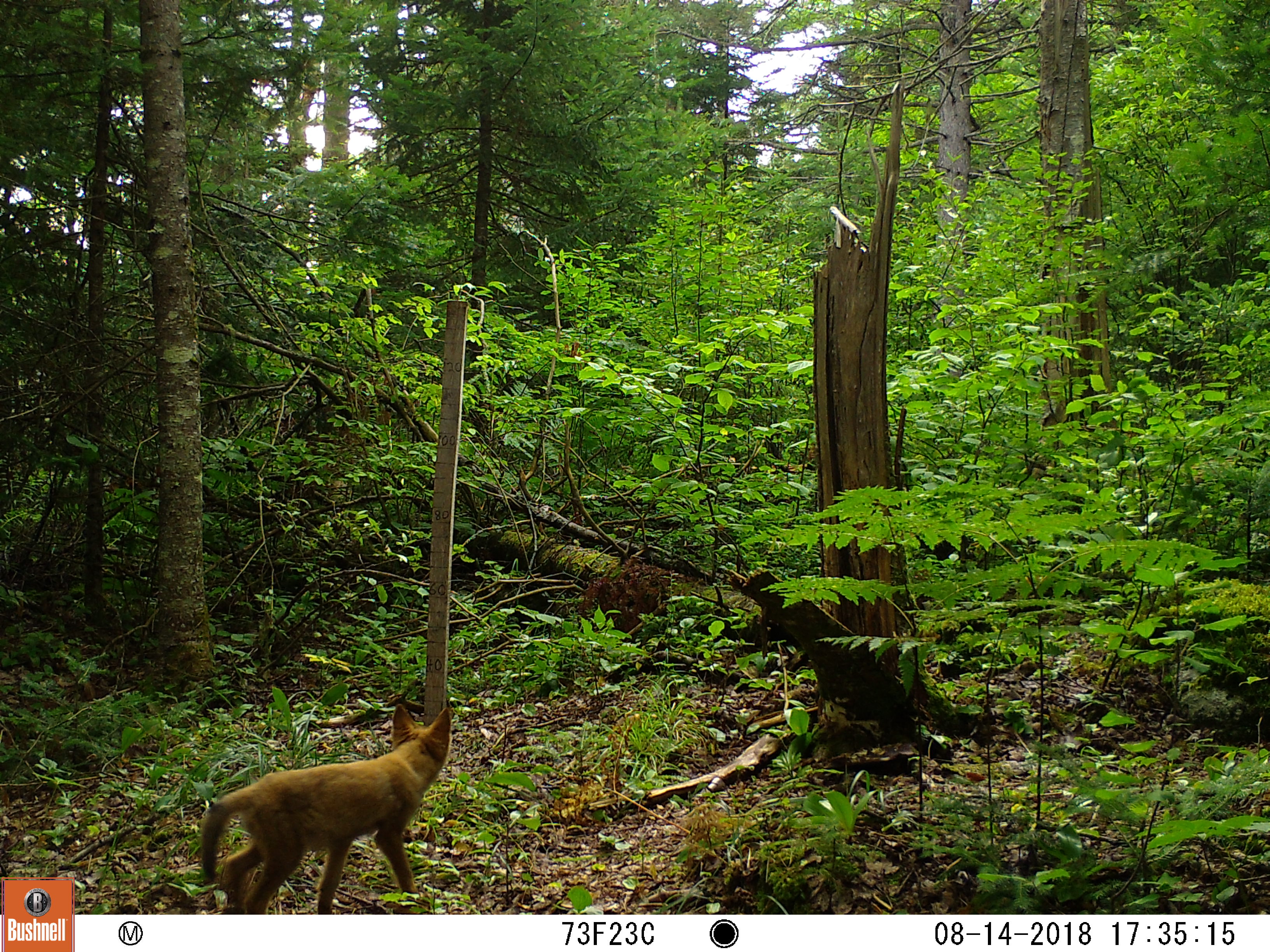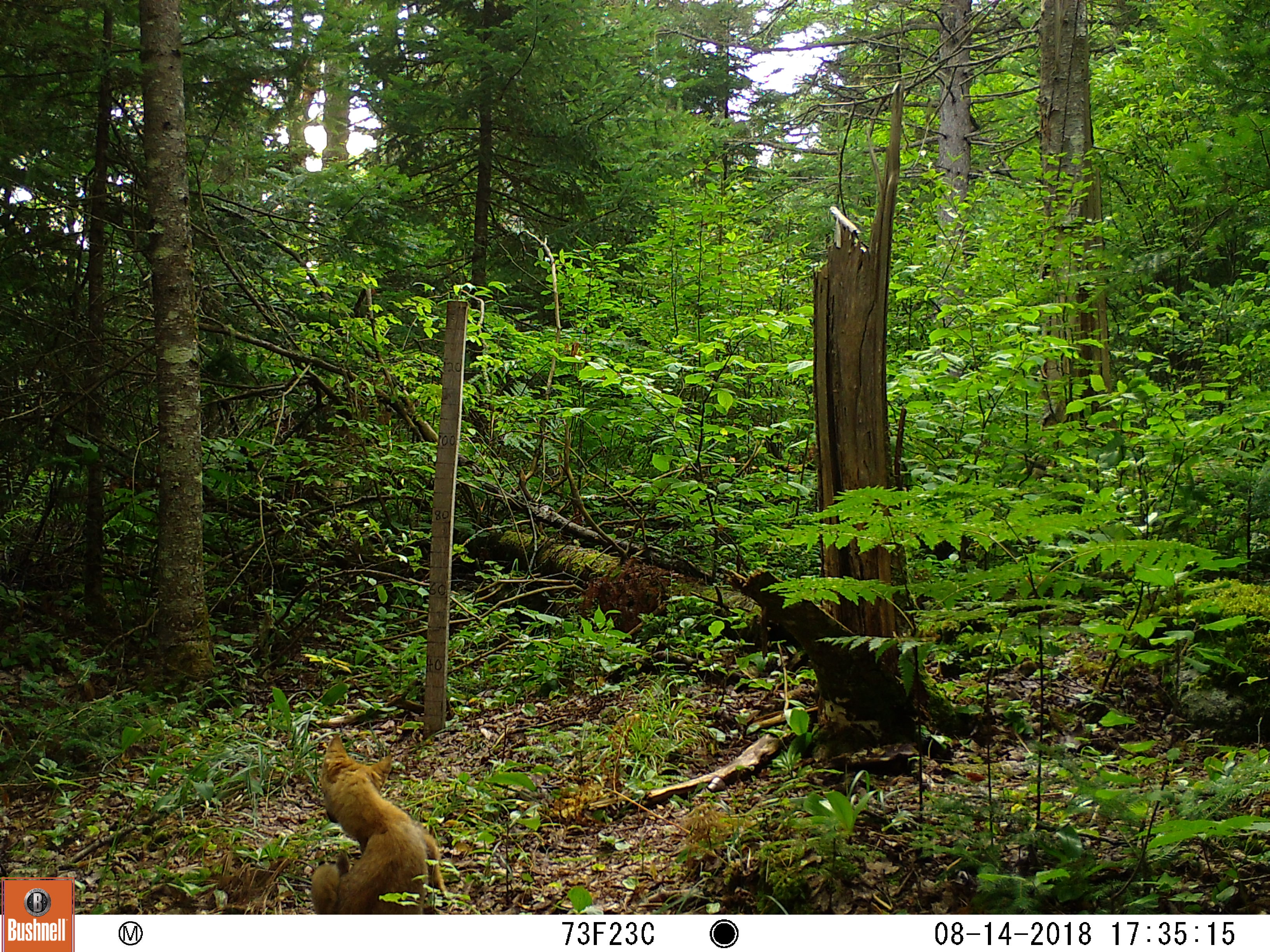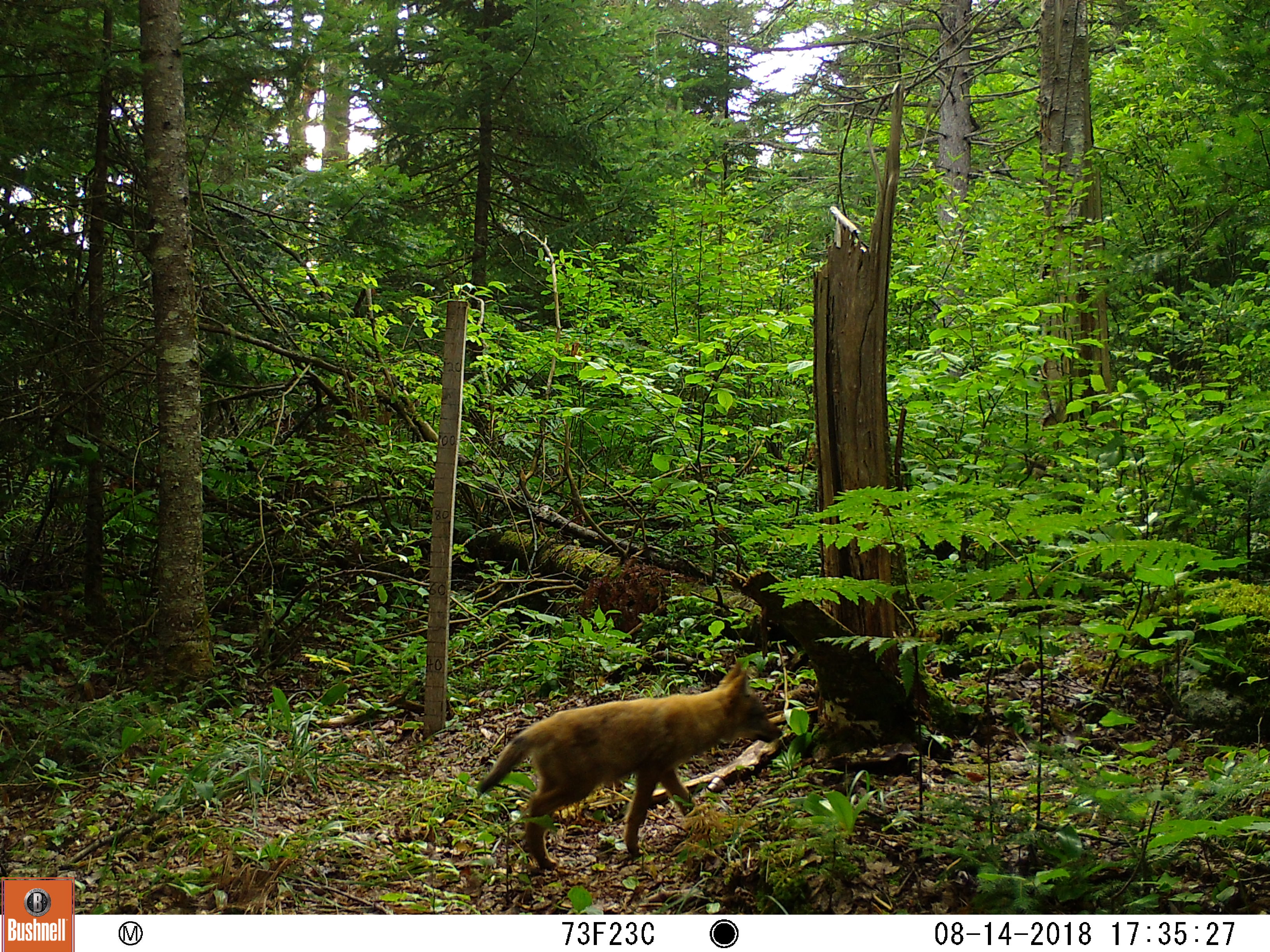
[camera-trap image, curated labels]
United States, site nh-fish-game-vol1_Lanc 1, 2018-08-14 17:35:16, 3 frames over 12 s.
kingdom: Animalia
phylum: Chordata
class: Mammalia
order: Carnivora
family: Canidae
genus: Canis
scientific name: Canis latrans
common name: coyote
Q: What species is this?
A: Coyote (Canis latrans).